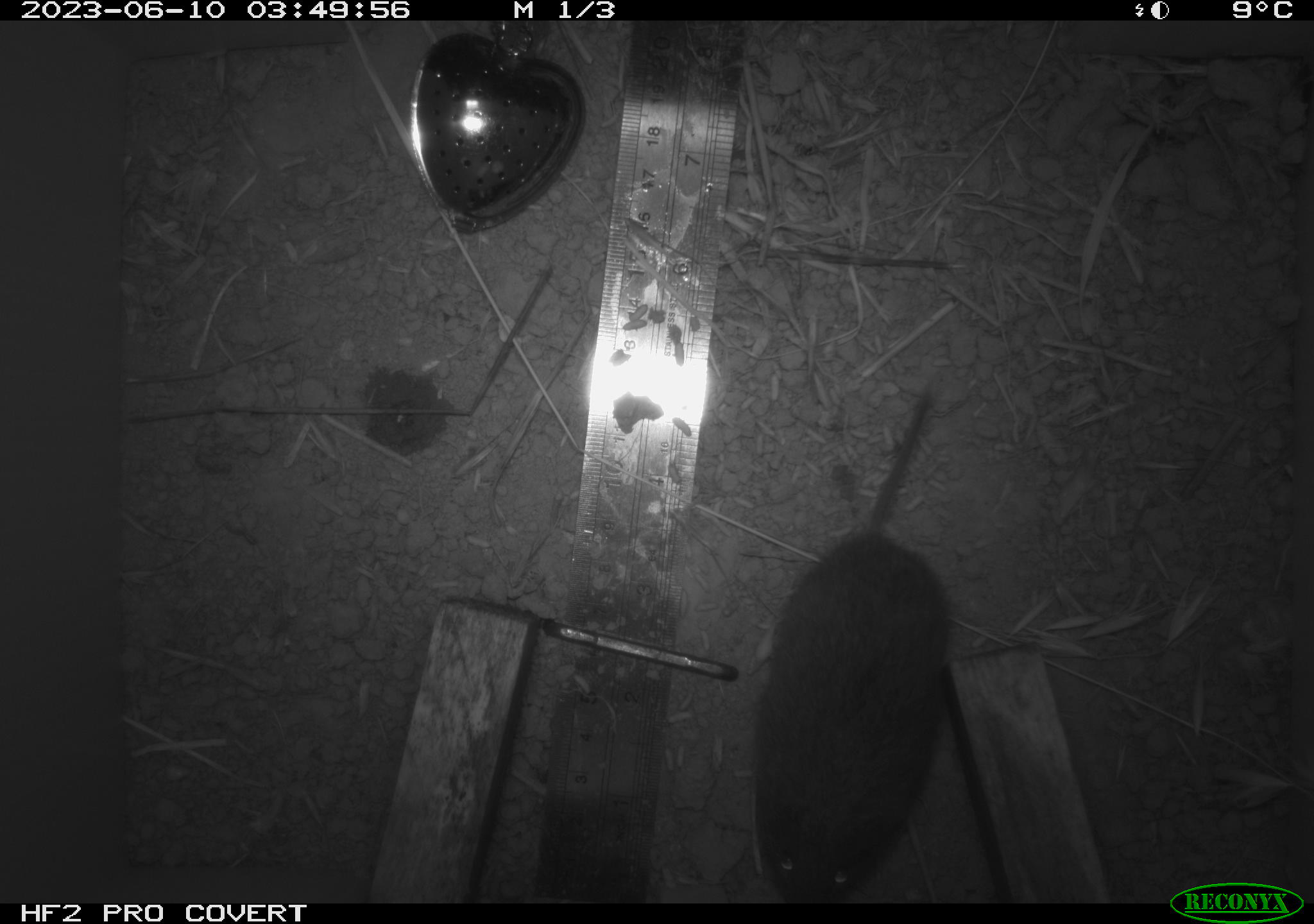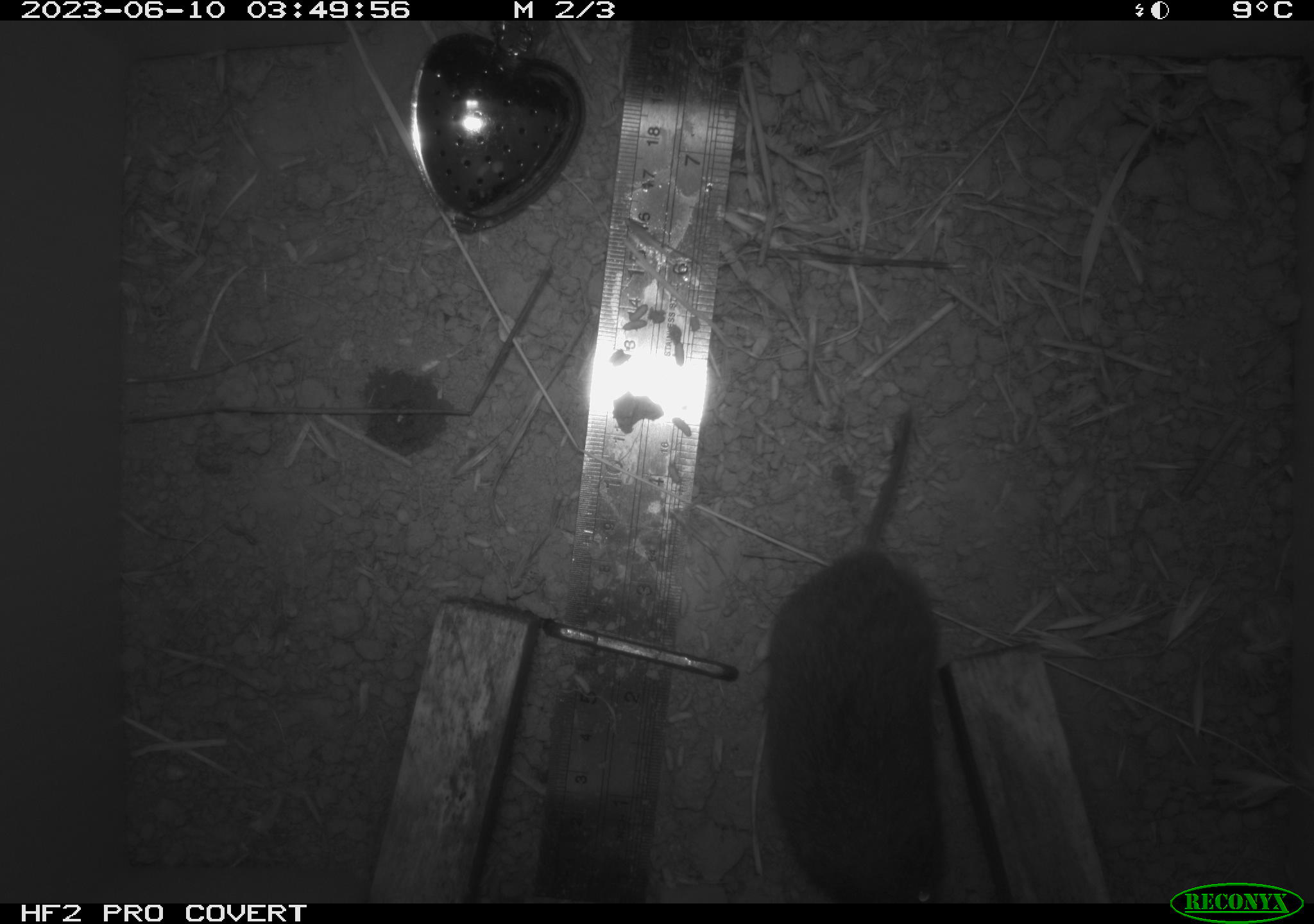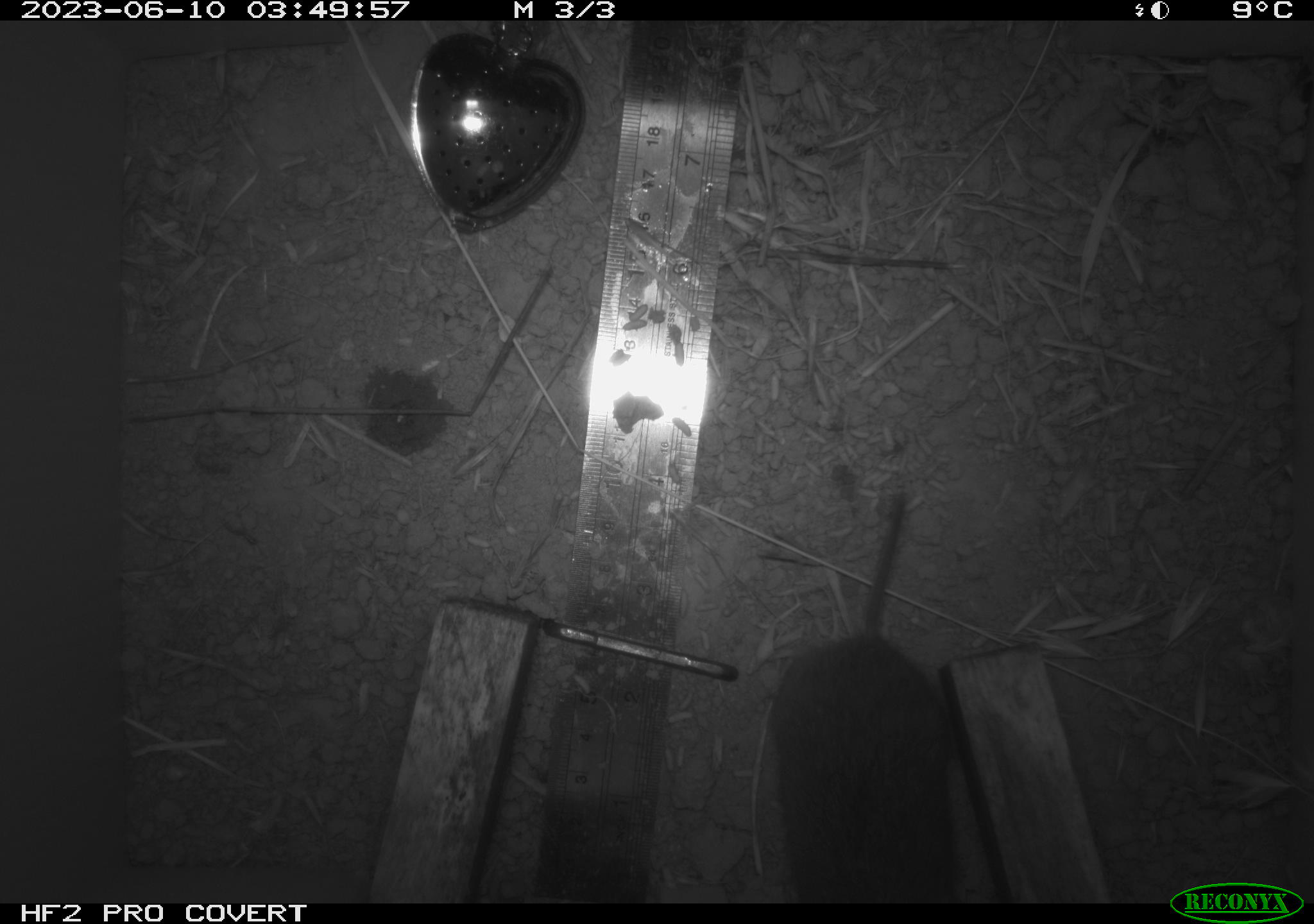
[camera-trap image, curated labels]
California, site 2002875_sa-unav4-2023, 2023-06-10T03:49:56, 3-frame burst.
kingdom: Animalia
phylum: Chordata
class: Mammalia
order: Rodentia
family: Cricetidae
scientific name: Arvicolinae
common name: voles, lemmings, and muskrats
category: arvicolinae subfamily